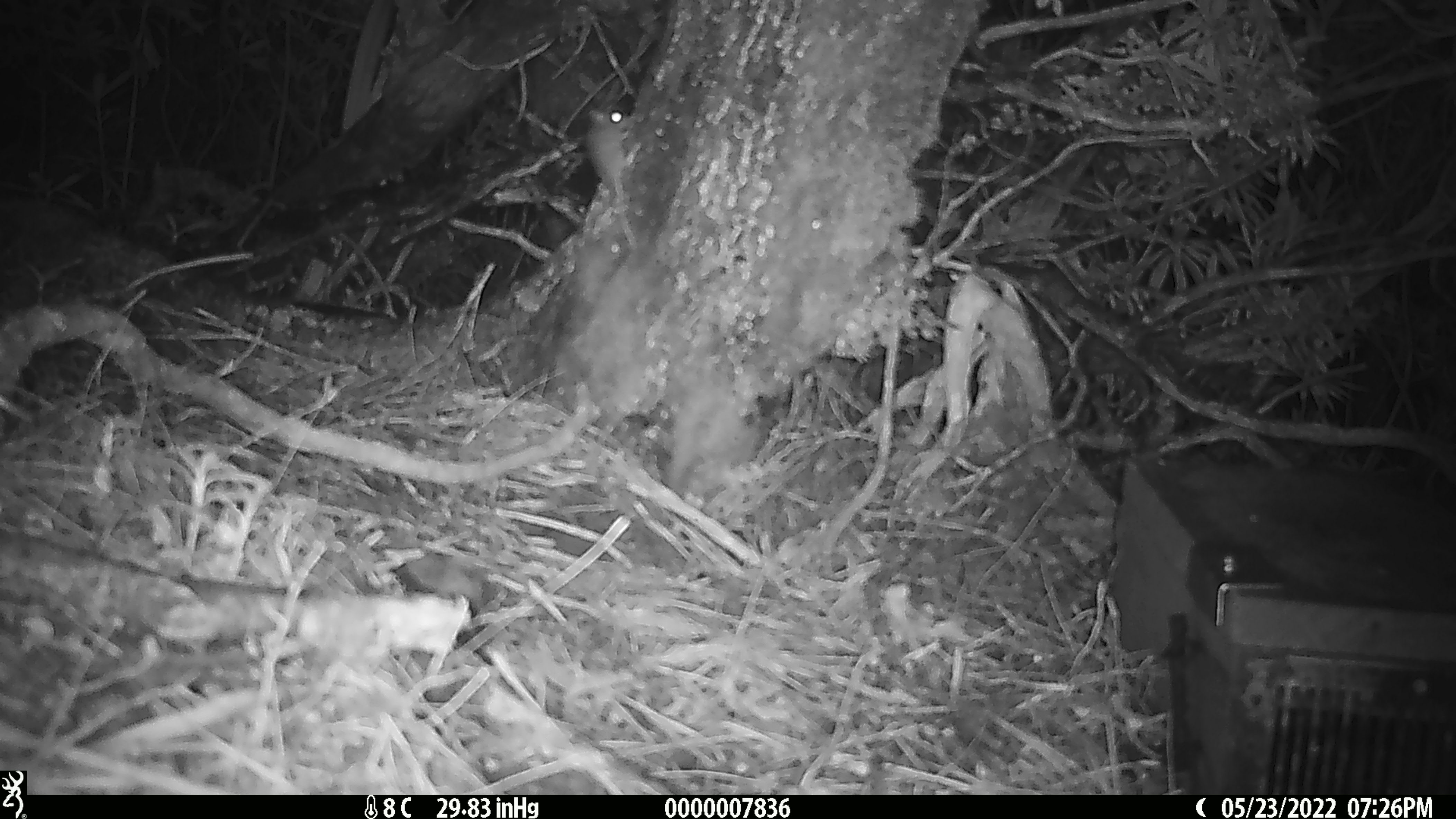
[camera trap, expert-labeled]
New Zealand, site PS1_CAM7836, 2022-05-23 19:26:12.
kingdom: Animalia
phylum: Chordata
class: Mammalia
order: Rodentia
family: Muridae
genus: Mus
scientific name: Mus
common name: mouse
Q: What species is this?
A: Mouse (Mus).